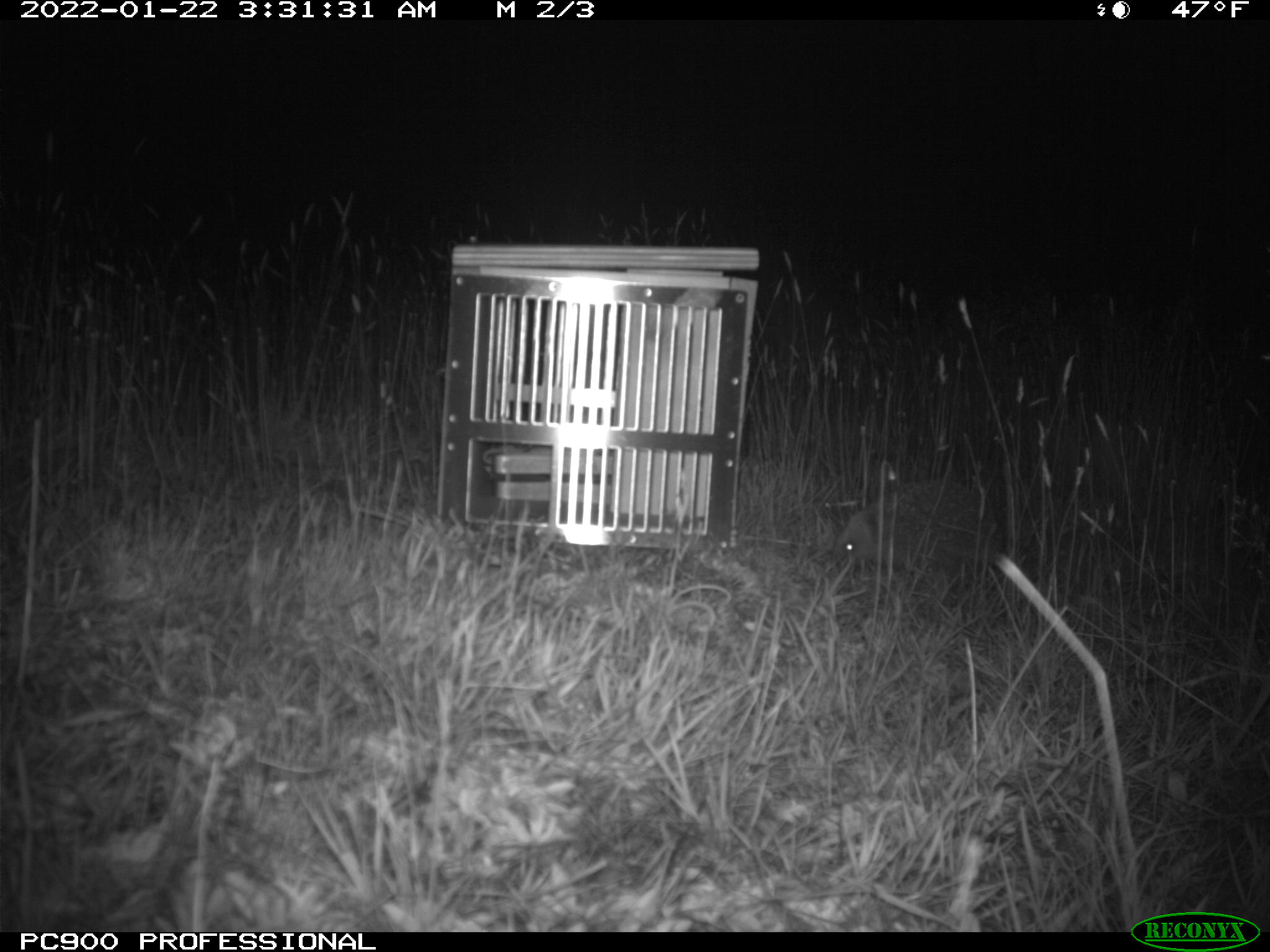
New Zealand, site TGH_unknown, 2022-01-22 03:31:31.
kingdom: Animalia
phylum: Chordata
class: Mammalia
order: Eulipotyphla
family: Erinaceidae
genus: Erinaceus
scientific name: Erinaceus europaeus europaeus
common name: european hedgehog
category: hedgehog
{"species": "hedgehog (european hedgehog) (Erinaceus europaeus europaeus)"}